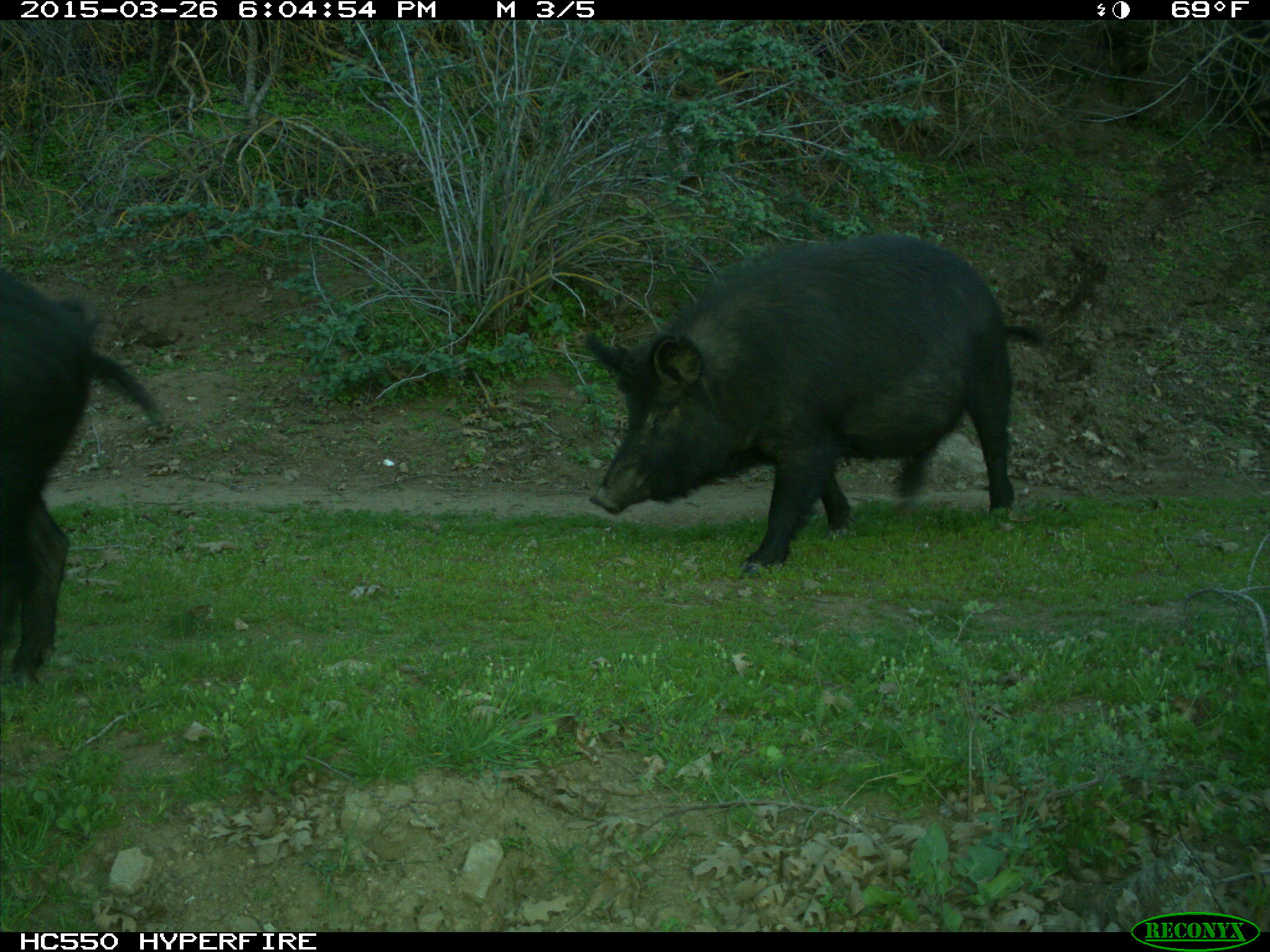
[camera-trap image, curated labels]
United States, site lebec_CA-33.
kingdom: Animalia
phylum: Chordata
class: Mammalia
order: Artiodactyla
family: Suidae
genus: Sus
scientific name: Sus scrofa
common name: wild boar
Sus scrofa (wild boar).